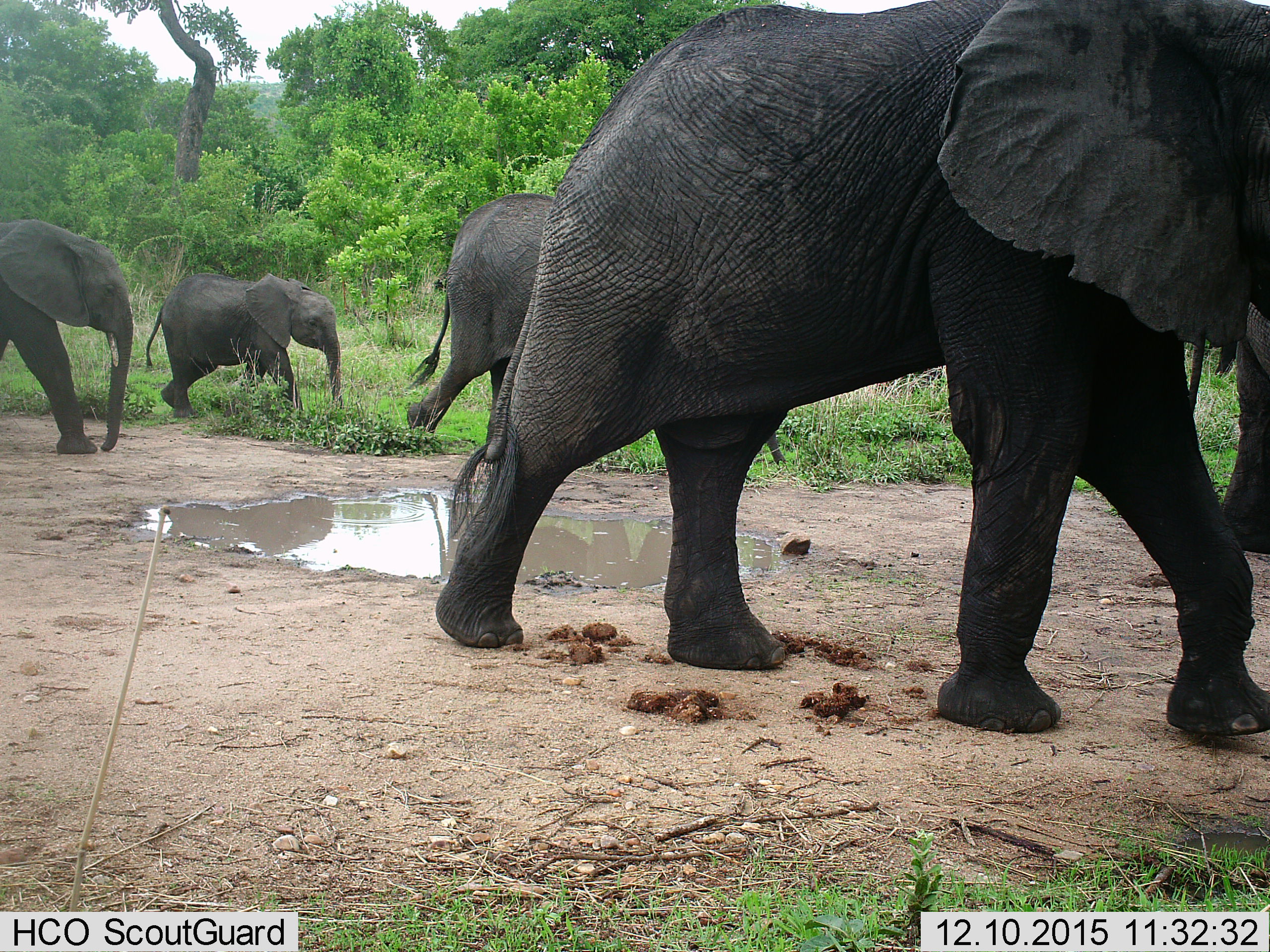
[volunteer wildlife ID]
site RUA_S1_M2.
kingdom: Animalia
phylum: Chordata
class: Mammalia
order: Proboscidea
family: Elephantidae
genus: Loxodonta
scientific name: Loxodonta africana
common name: african bush elephant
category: elephant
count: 5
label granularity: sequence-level